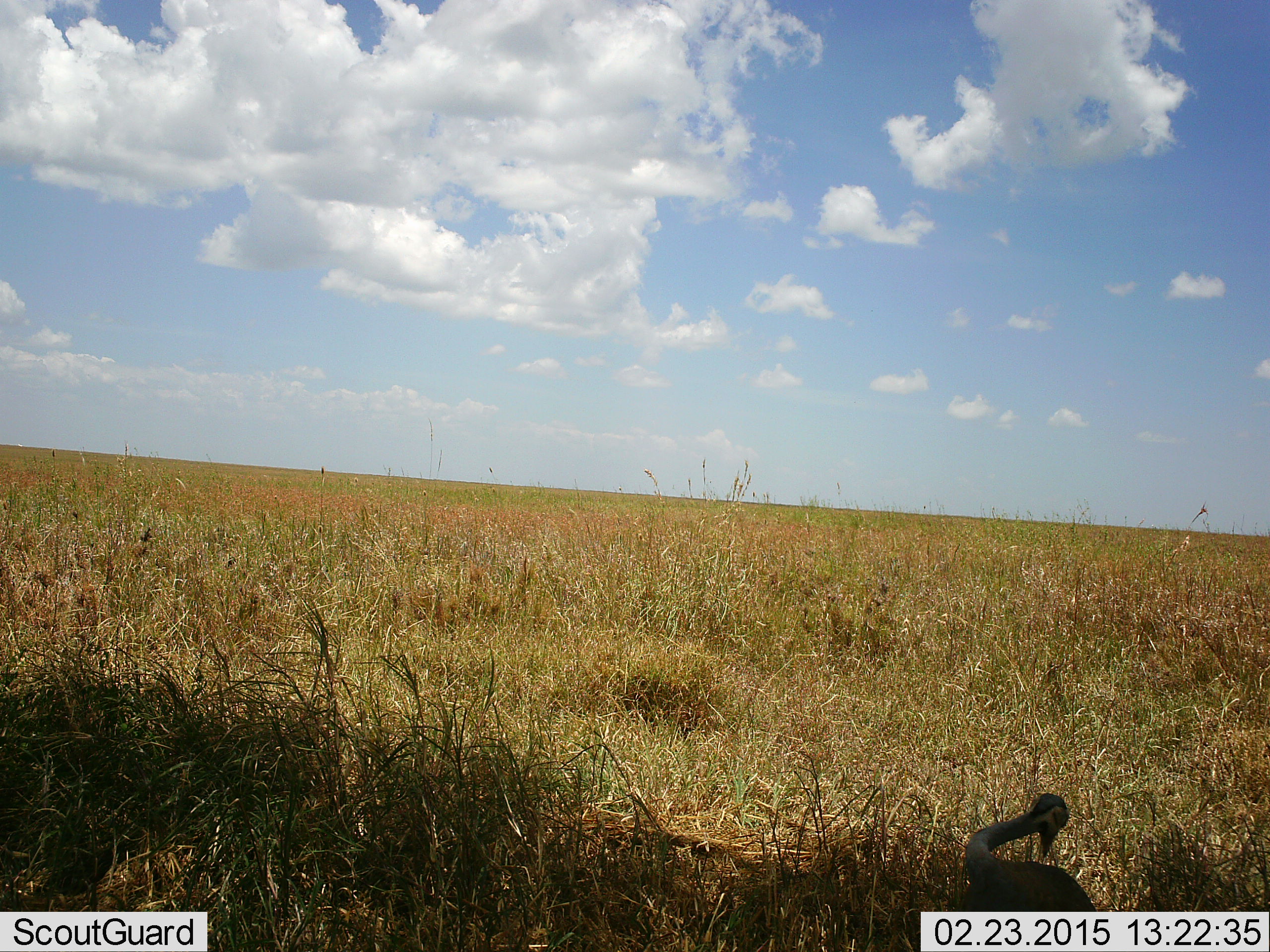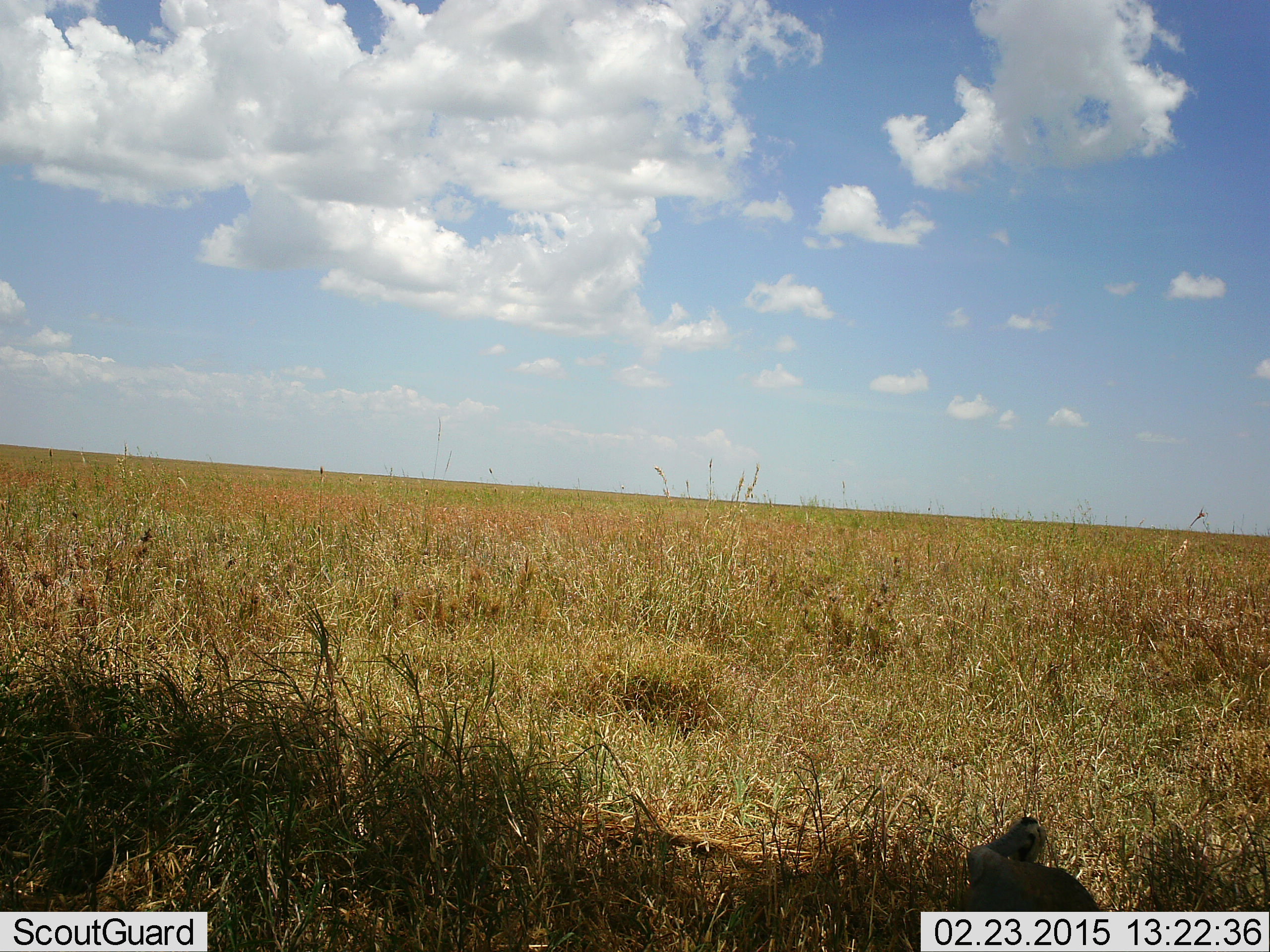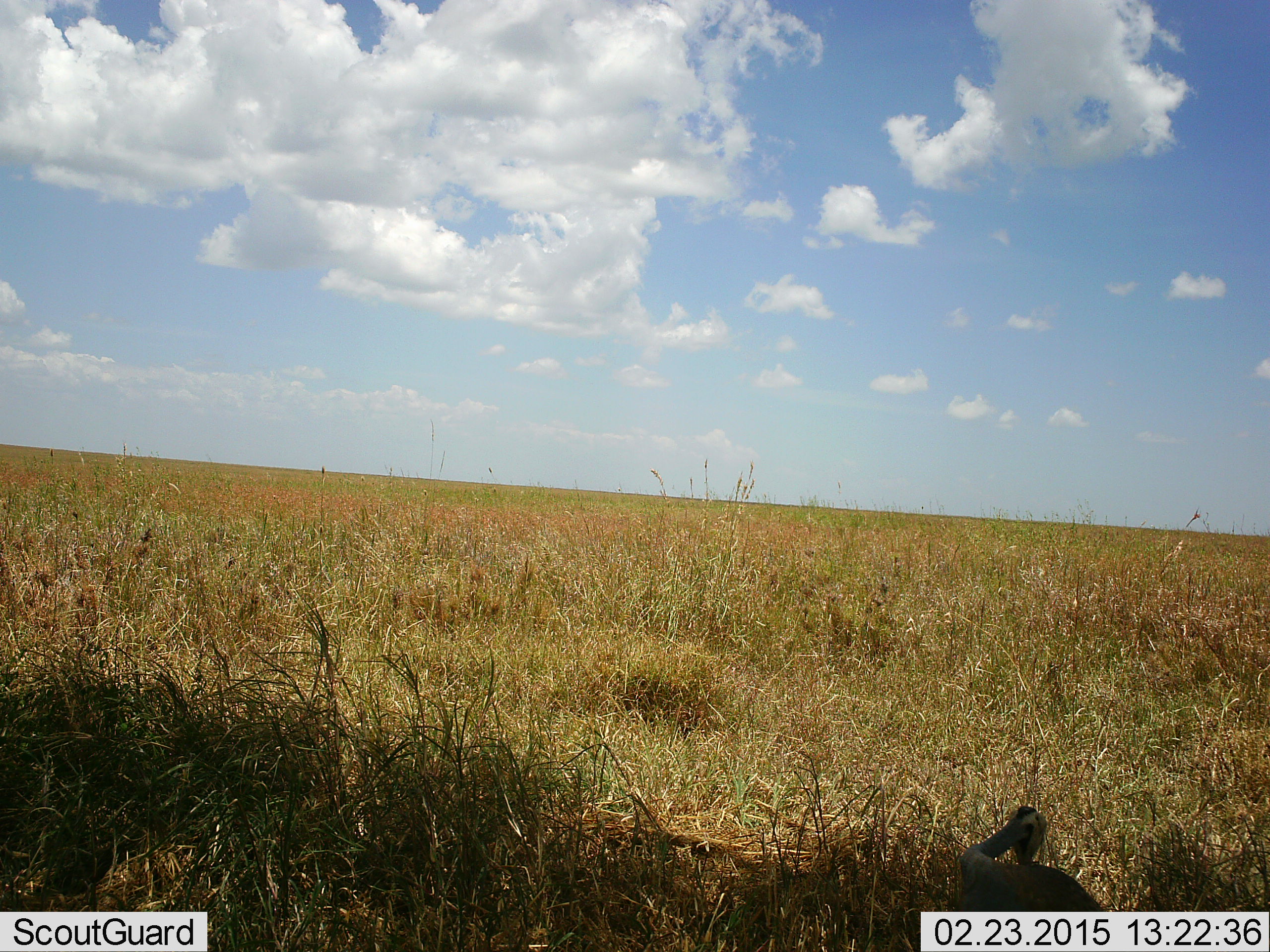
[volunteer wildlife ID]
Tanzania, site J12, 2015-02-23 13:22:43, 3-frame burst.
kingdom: Animalia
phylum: Chordata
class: Aves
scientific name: Aves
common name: bird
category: otherbird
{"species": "otherbird (bird) (Aves)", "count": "1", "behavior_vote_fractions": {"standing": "60%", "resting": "10%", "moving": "40%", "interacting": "0%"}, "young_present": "0%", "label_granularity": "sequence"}